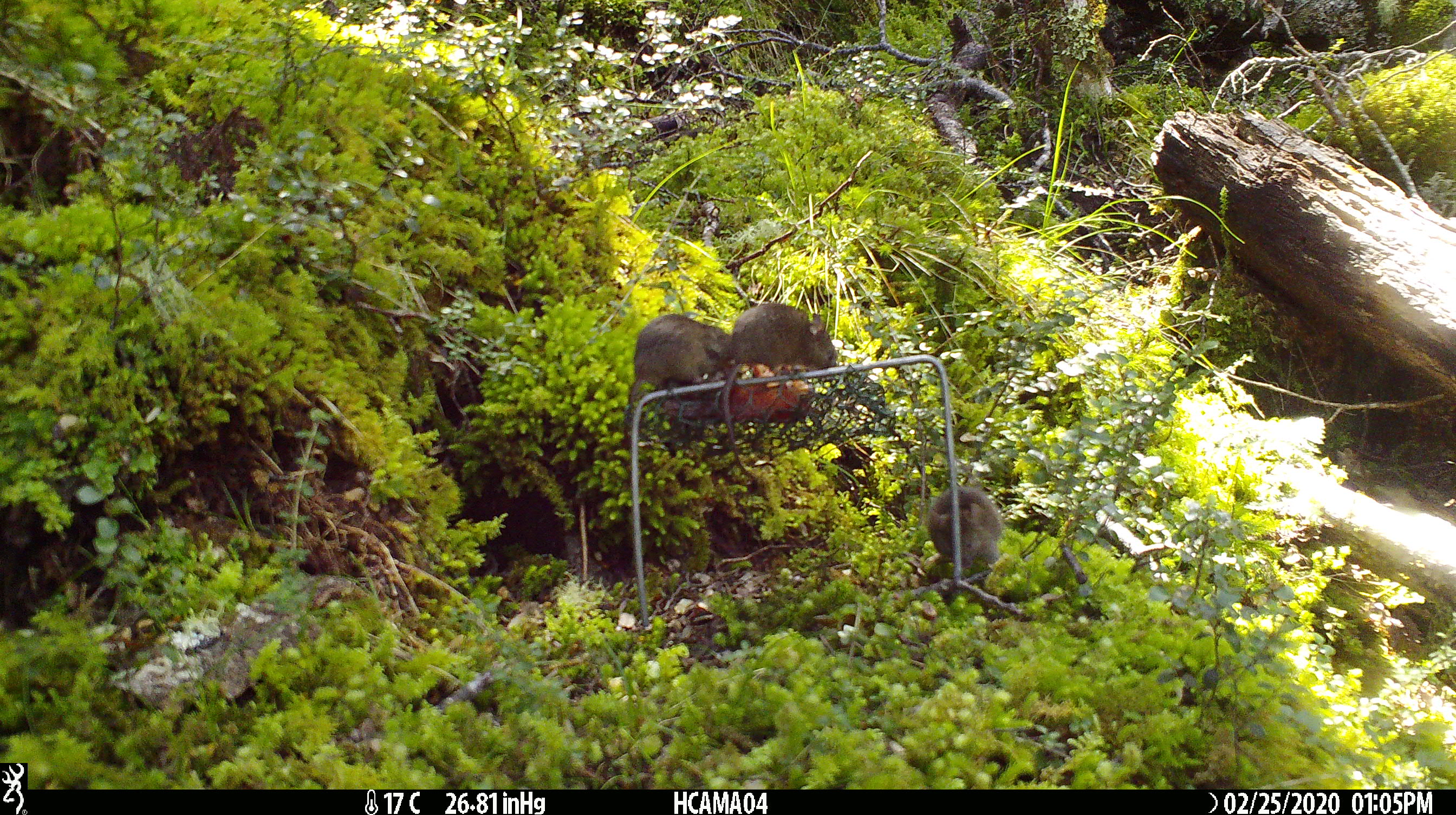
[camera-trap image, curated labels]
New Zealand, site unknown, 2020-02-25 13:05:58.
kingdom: Animalia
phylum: Chordata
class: Mammalia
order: Rodentia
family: Muridae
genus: Mus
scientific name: Mus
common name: mouse